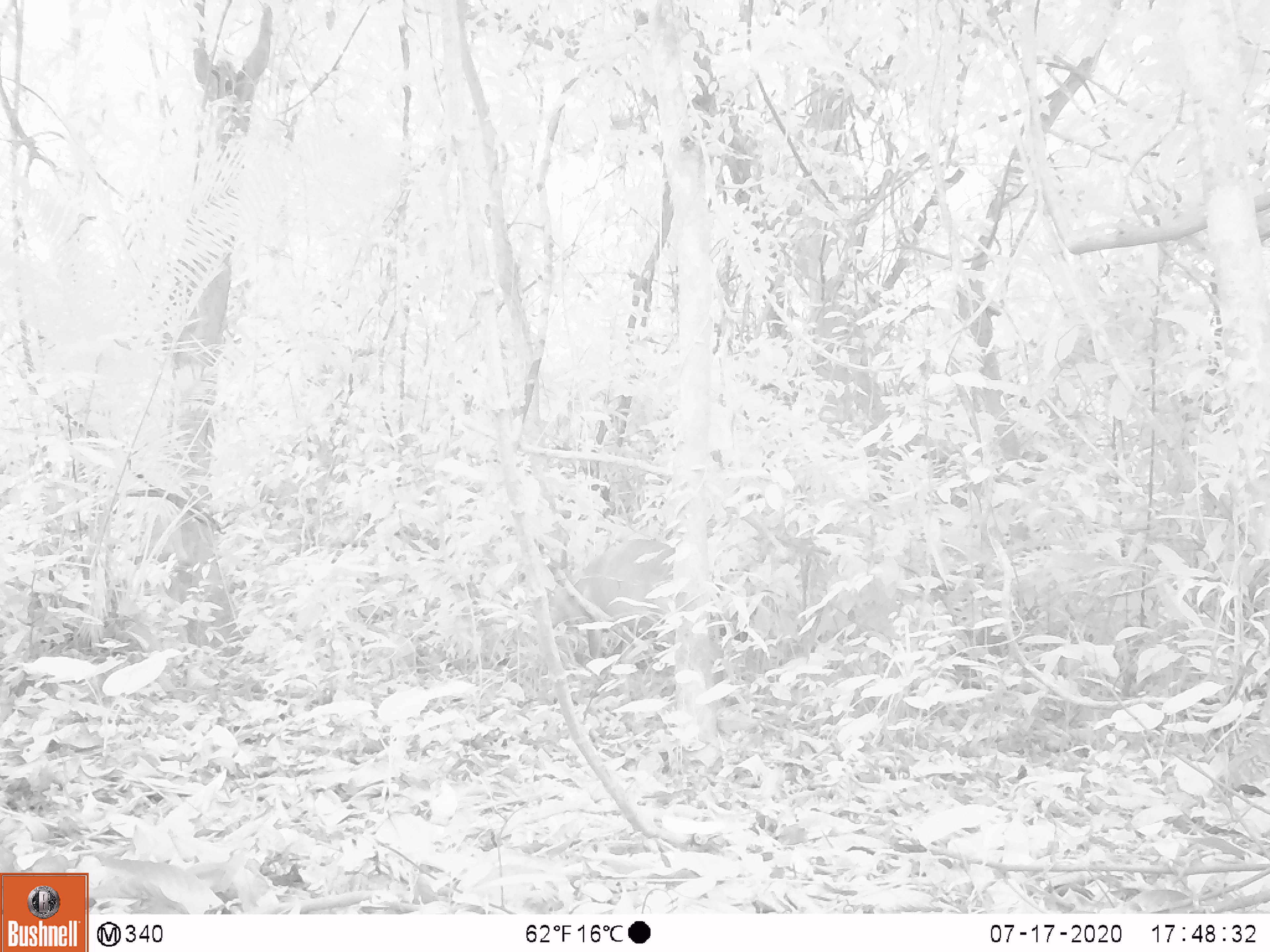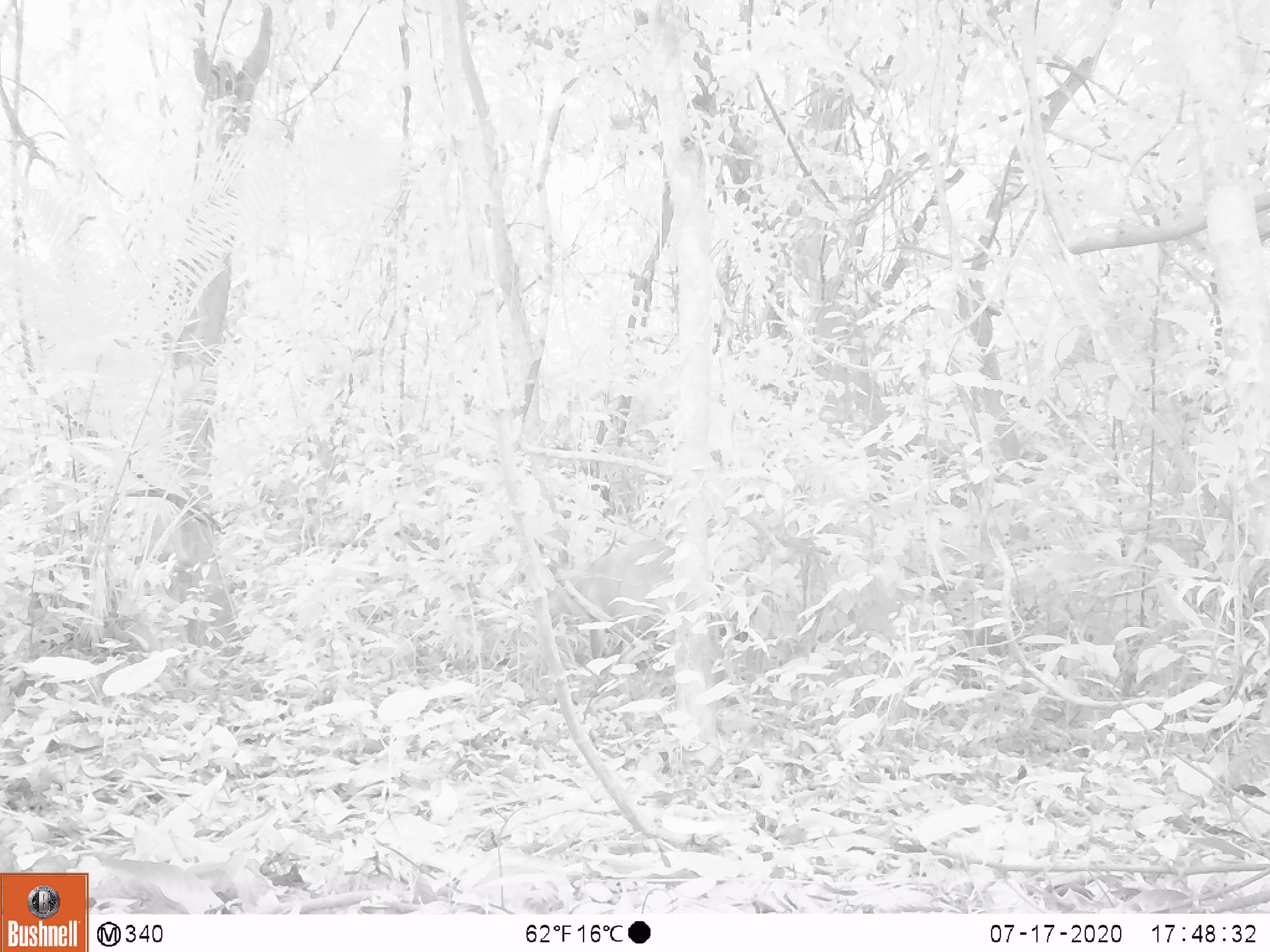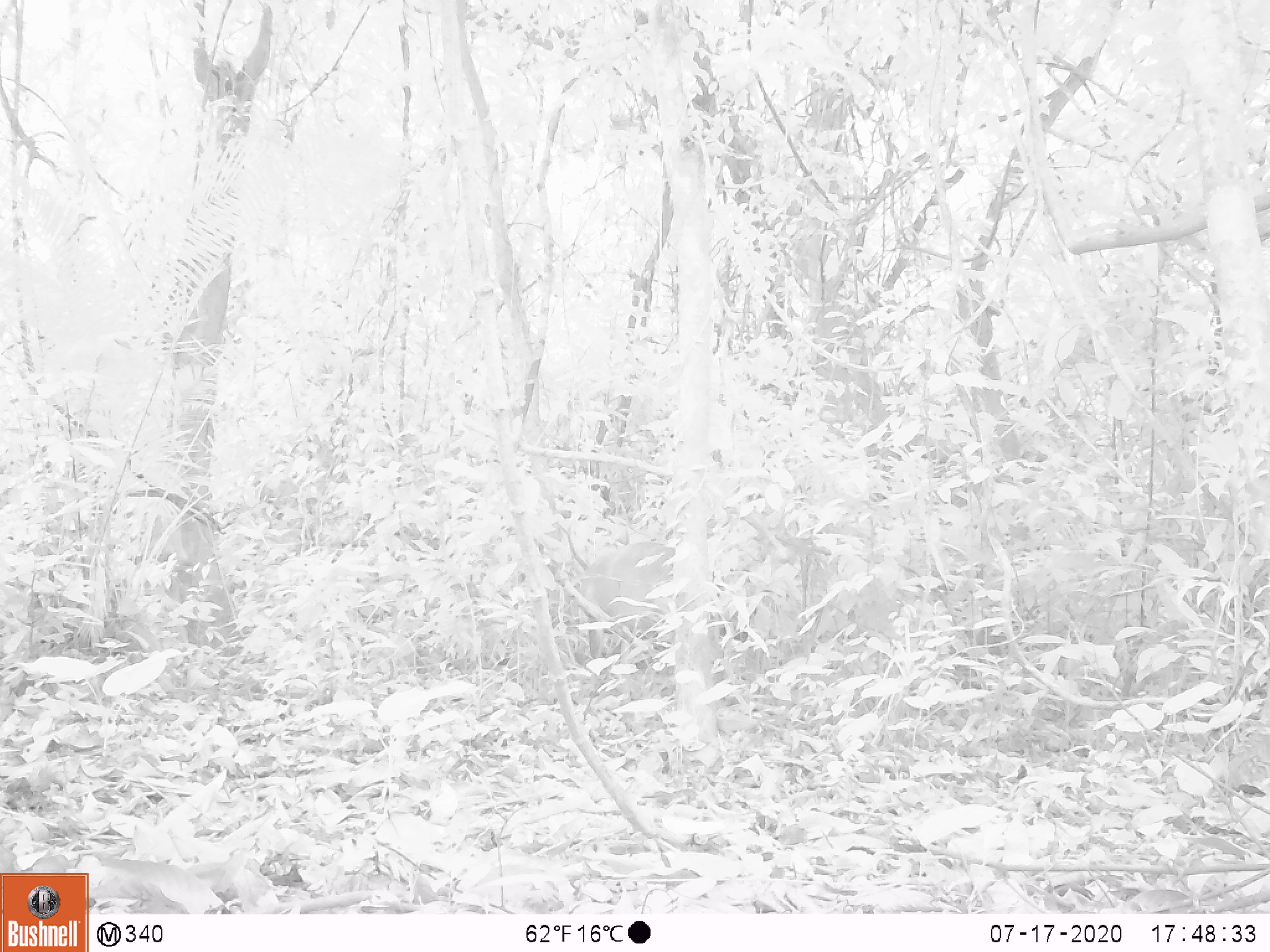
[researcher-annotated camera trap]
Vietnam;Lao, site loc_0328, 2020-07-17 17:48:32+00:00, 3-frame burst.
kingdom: Animalia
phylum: Chordata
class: Mammalia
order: Artiodactyla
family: Cervidae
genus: Muntiacus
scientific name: Muntiacus vuquangensis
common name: large-antlered muntjac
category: large antlered muntjac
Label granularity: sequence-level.